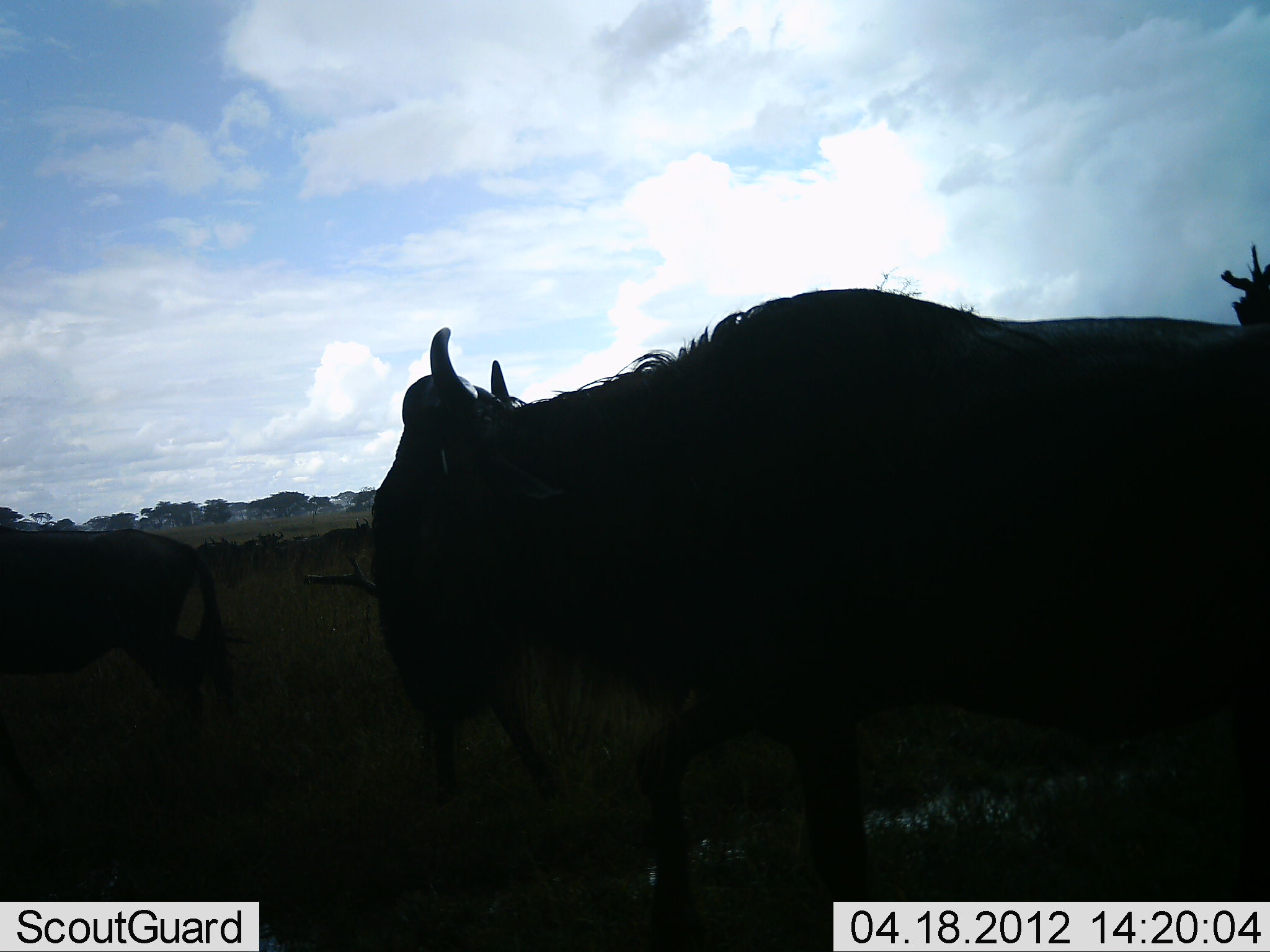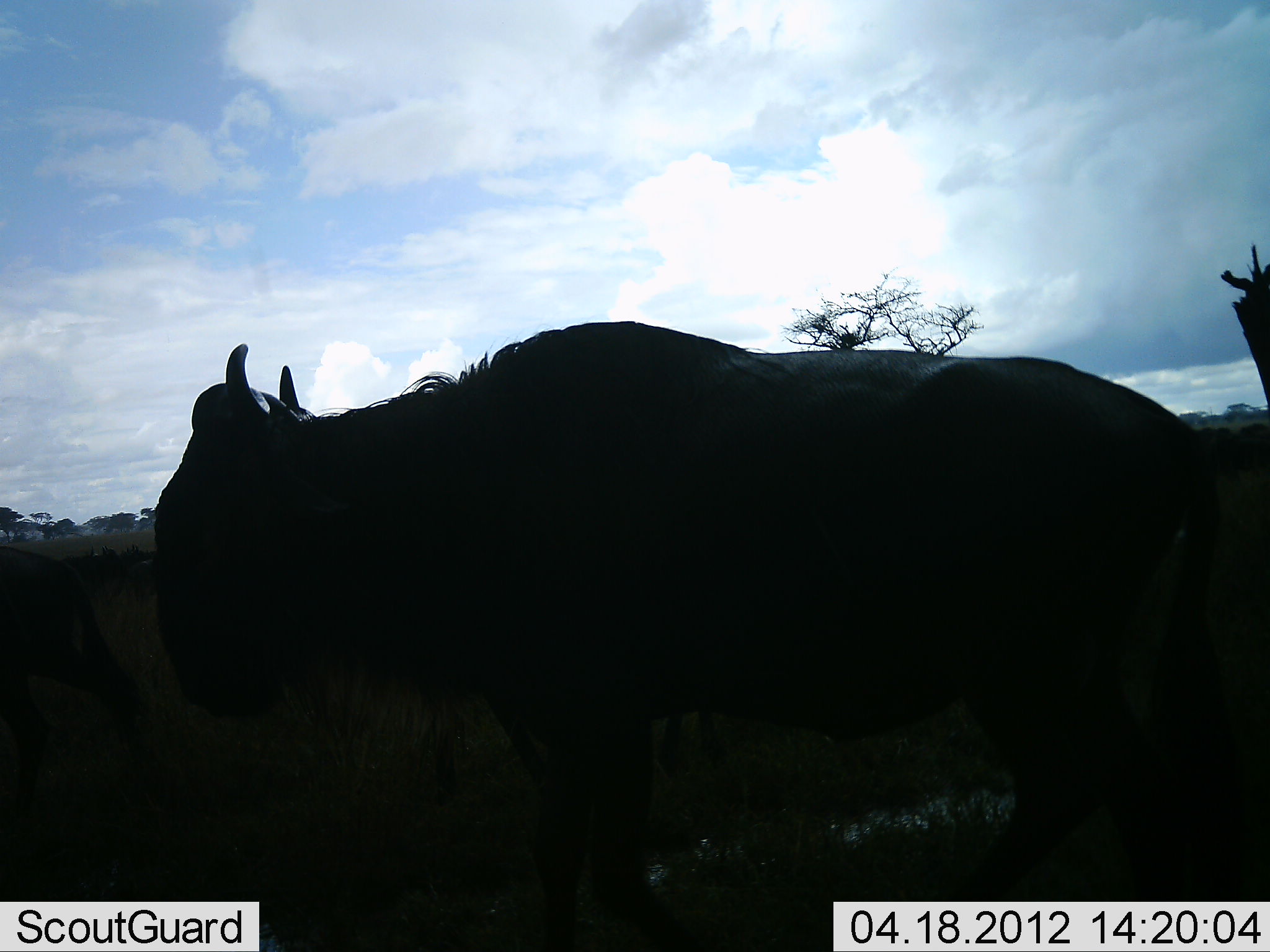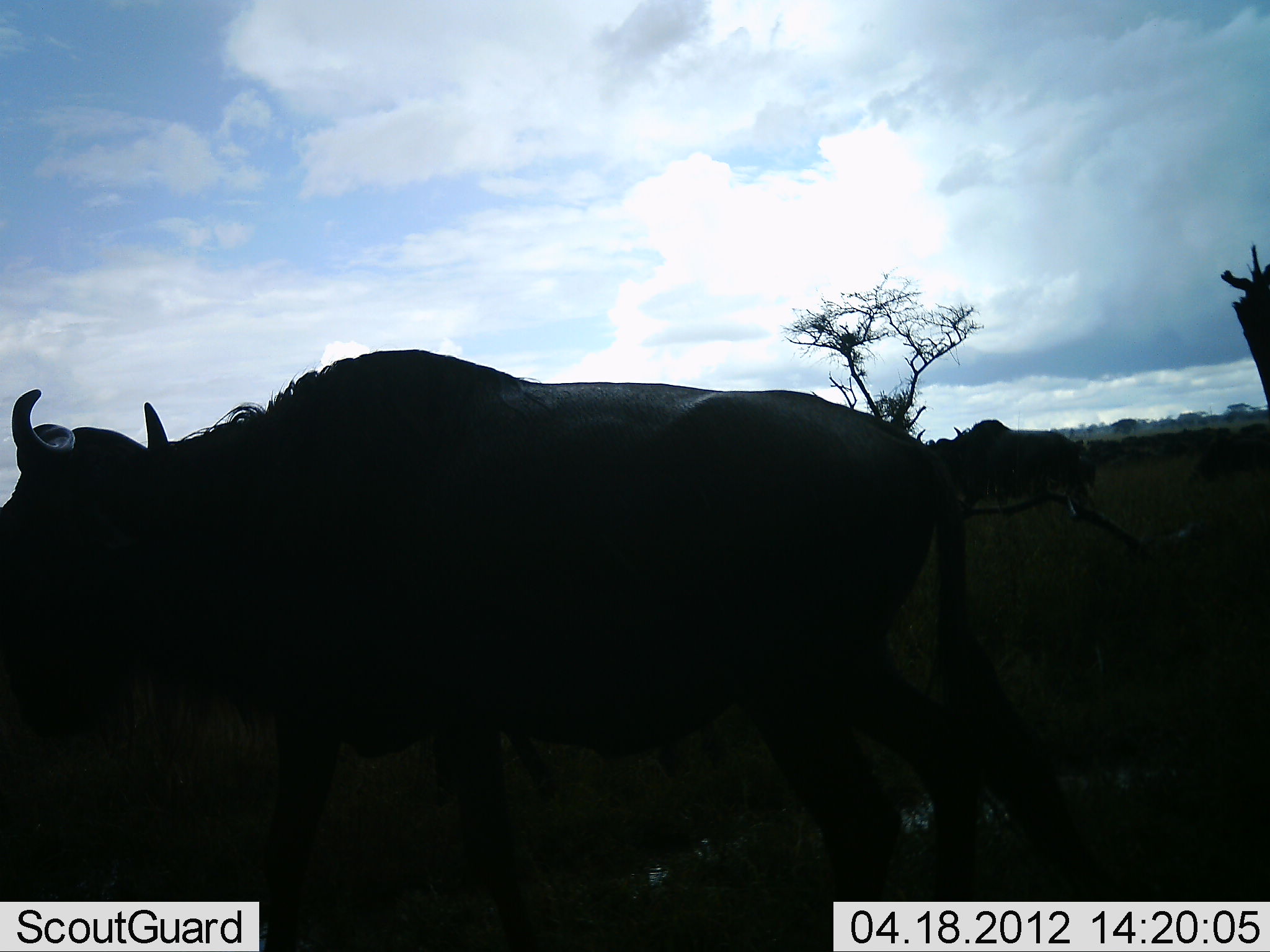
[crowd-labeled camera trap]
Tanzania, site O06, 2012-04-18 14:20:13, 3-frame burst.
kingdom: Animalia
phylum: Chordata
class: Mammalia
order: Artiodactyla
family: Bovidae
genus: Connochaetes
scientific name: Connochaetes taurinus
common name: blue wildebeest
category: wildebeest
Wildebeest (blue wildebeest) (Connochaetes taurinus), count 3. Behavior (volunteer vote fractions): standing 25%, resting 0%, moving 92%, interacting 0%. Young present (vote fraction): 0%. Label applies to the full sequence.